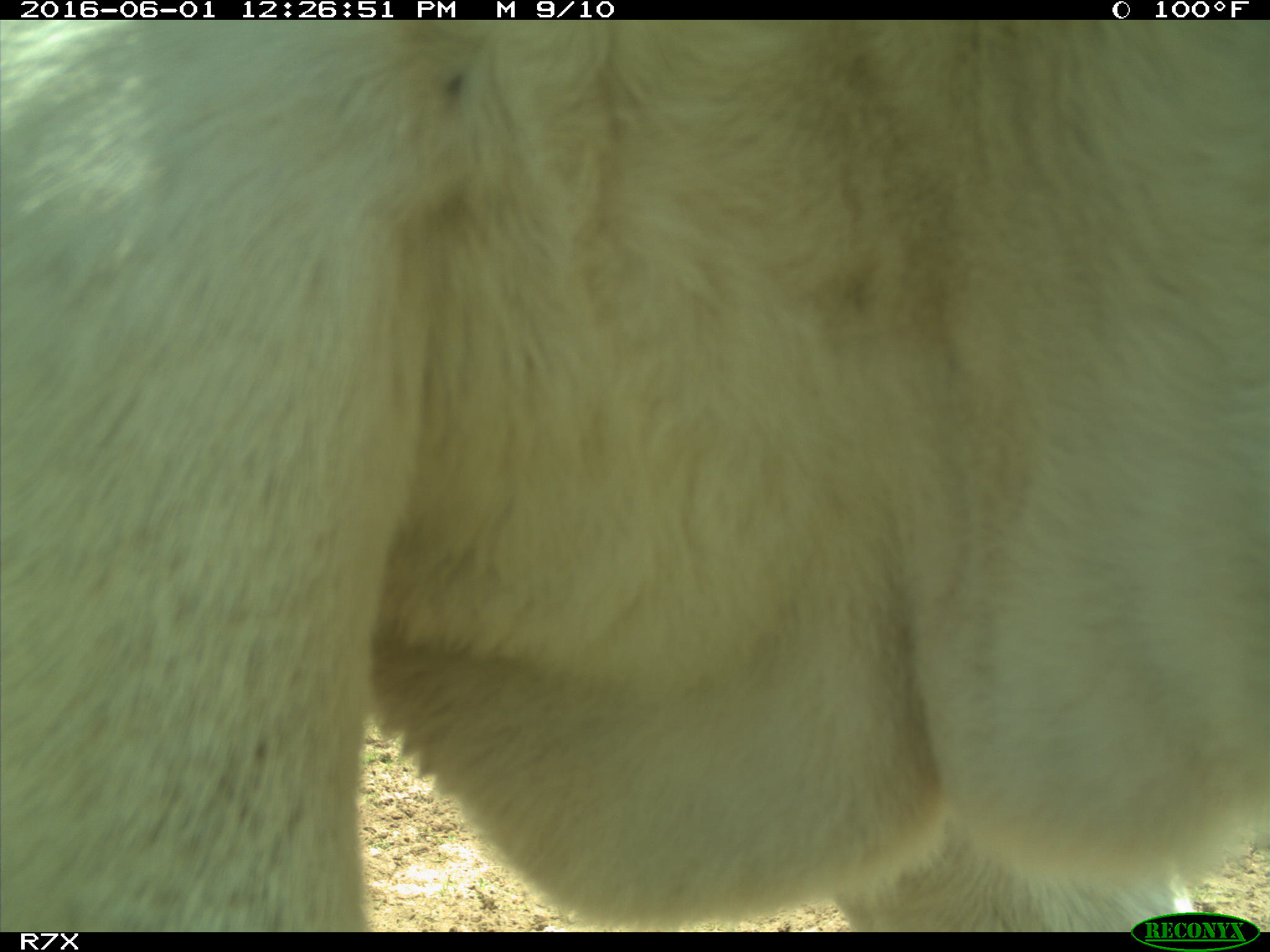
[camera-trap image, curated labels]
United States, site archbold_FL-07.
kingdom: Animalia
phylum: Chordata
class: Mammalia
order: Artiodactyla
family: Bovidae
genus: Bos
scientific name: Bos taurus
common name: domestic cow